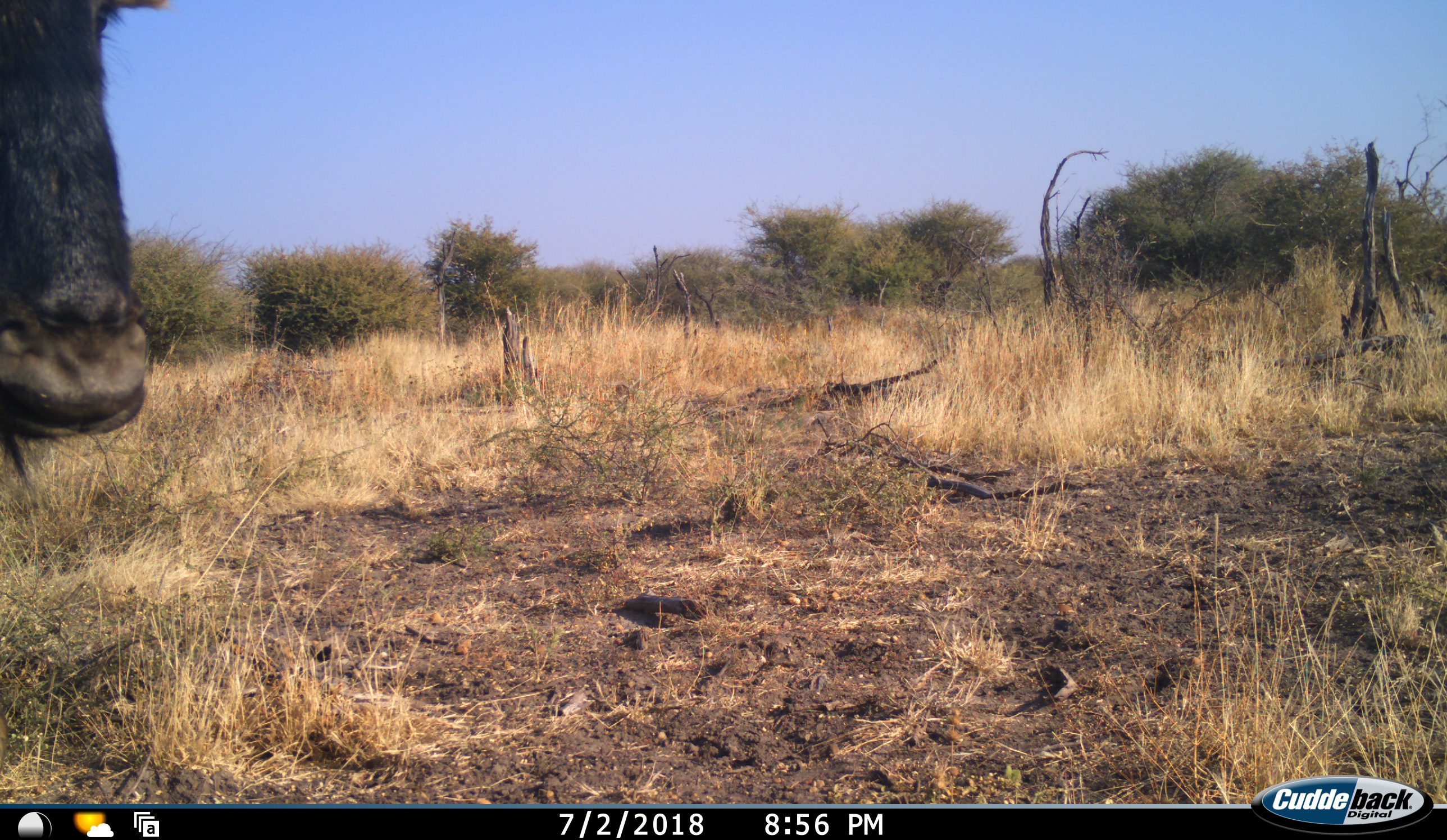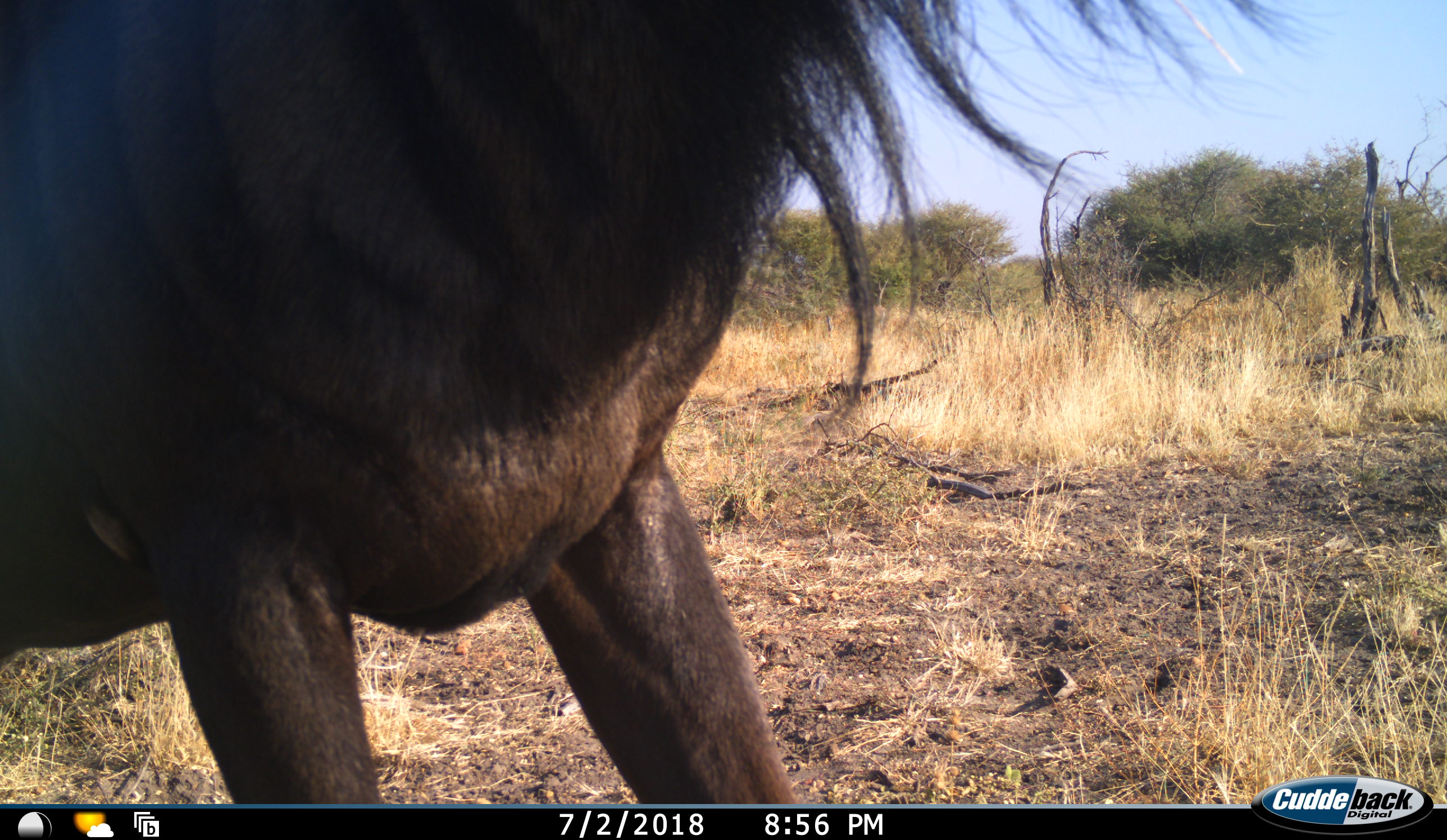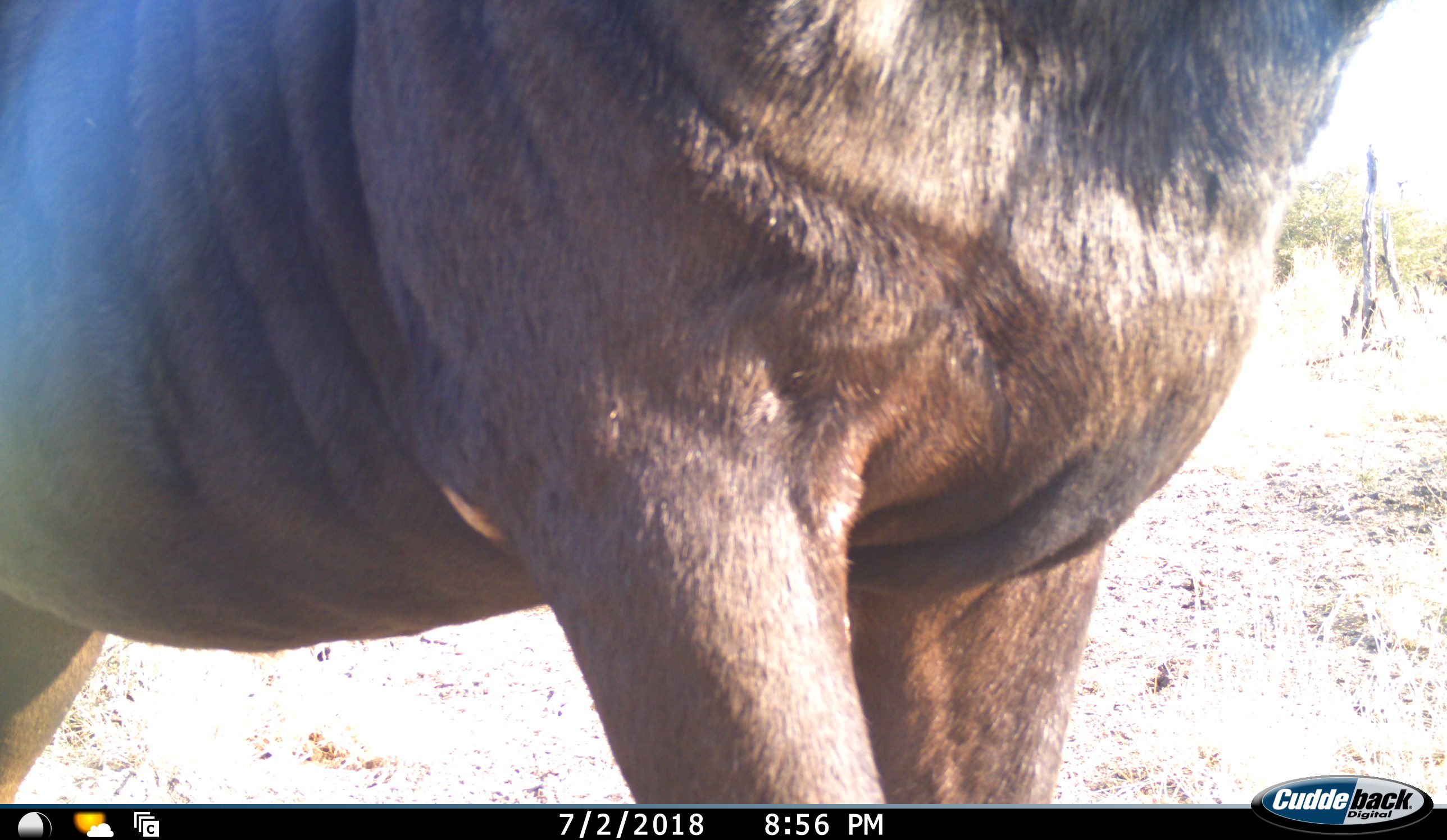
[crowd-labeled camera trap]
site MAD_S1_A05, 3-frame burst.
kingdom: Animalia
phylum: Chordata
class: Mammalia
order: Artiodactyla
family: Bovidae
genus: Connochaetes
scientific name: Connochaetes taurinus taurinus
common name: blue wildebeest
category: wildebeestblue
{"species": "wildebeestblue (blue wildebeest) (Connochaetes taurinus taurinus)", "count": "1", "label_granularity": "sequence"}